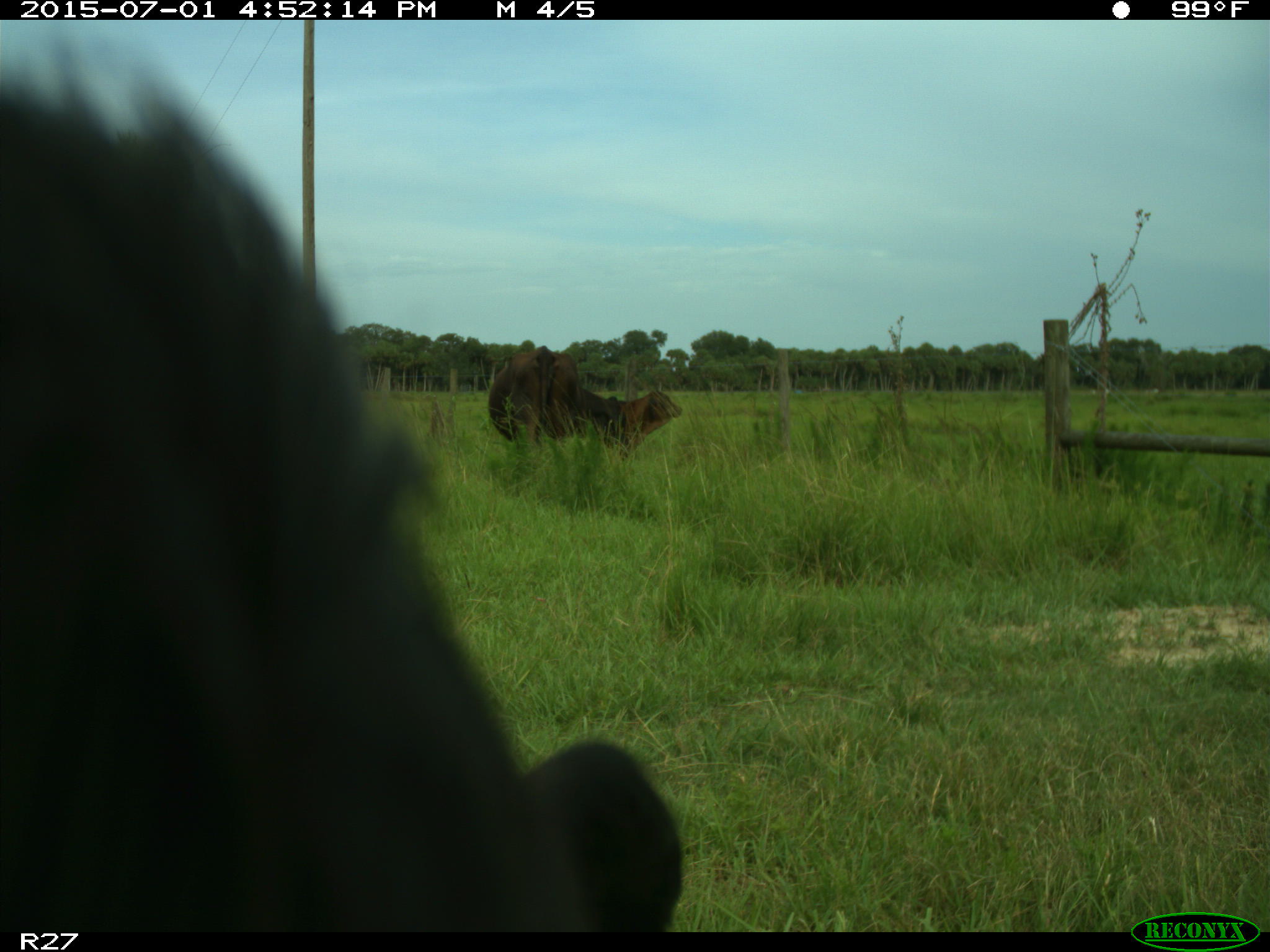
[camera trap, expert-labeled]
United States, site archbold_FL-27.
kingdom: Animalia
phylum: Chordata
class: Mammalia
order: Artiodactyla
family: Bovidae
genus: Bos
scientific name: Bos taurus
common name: domestic cow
Bos taurus (domestic cow).